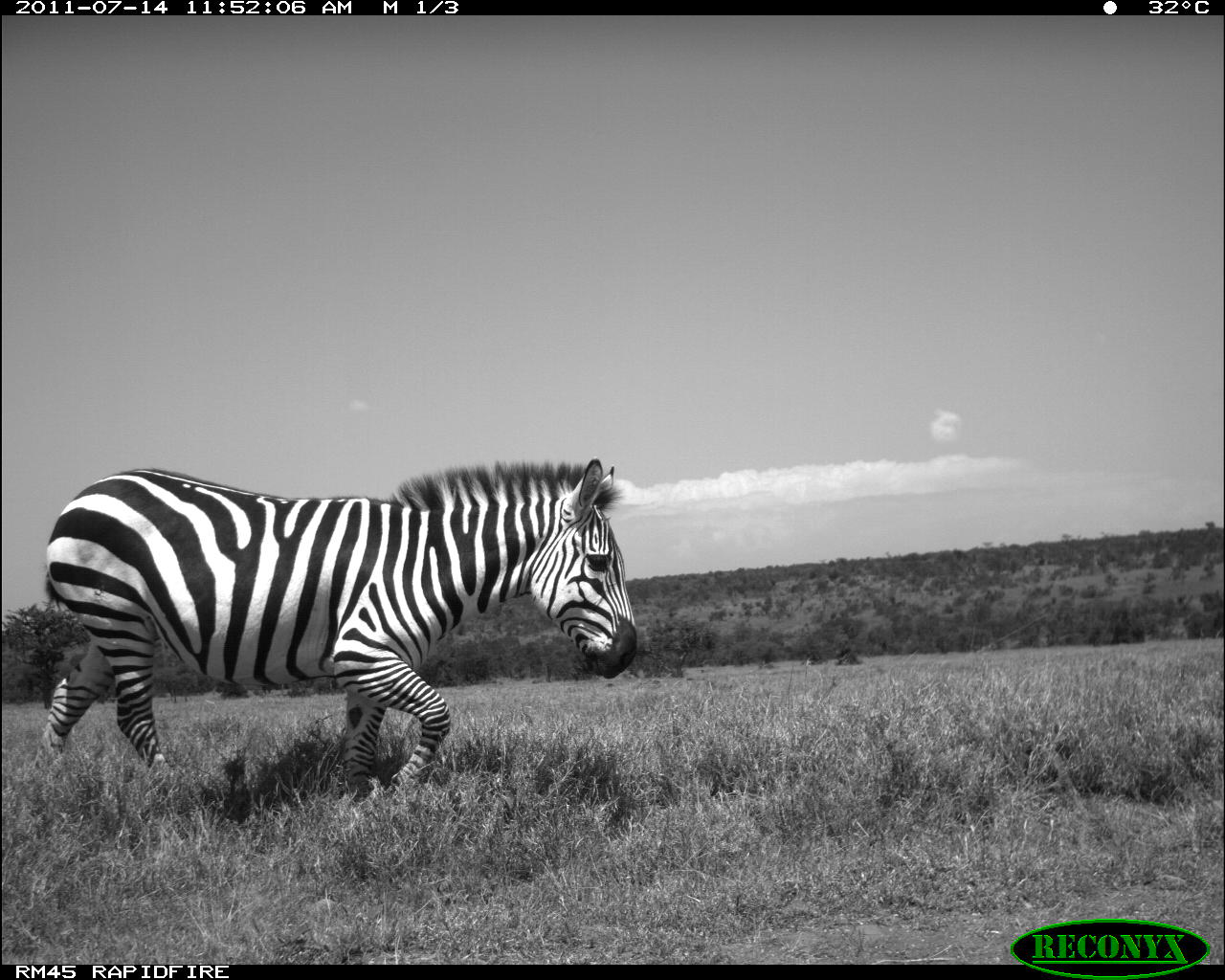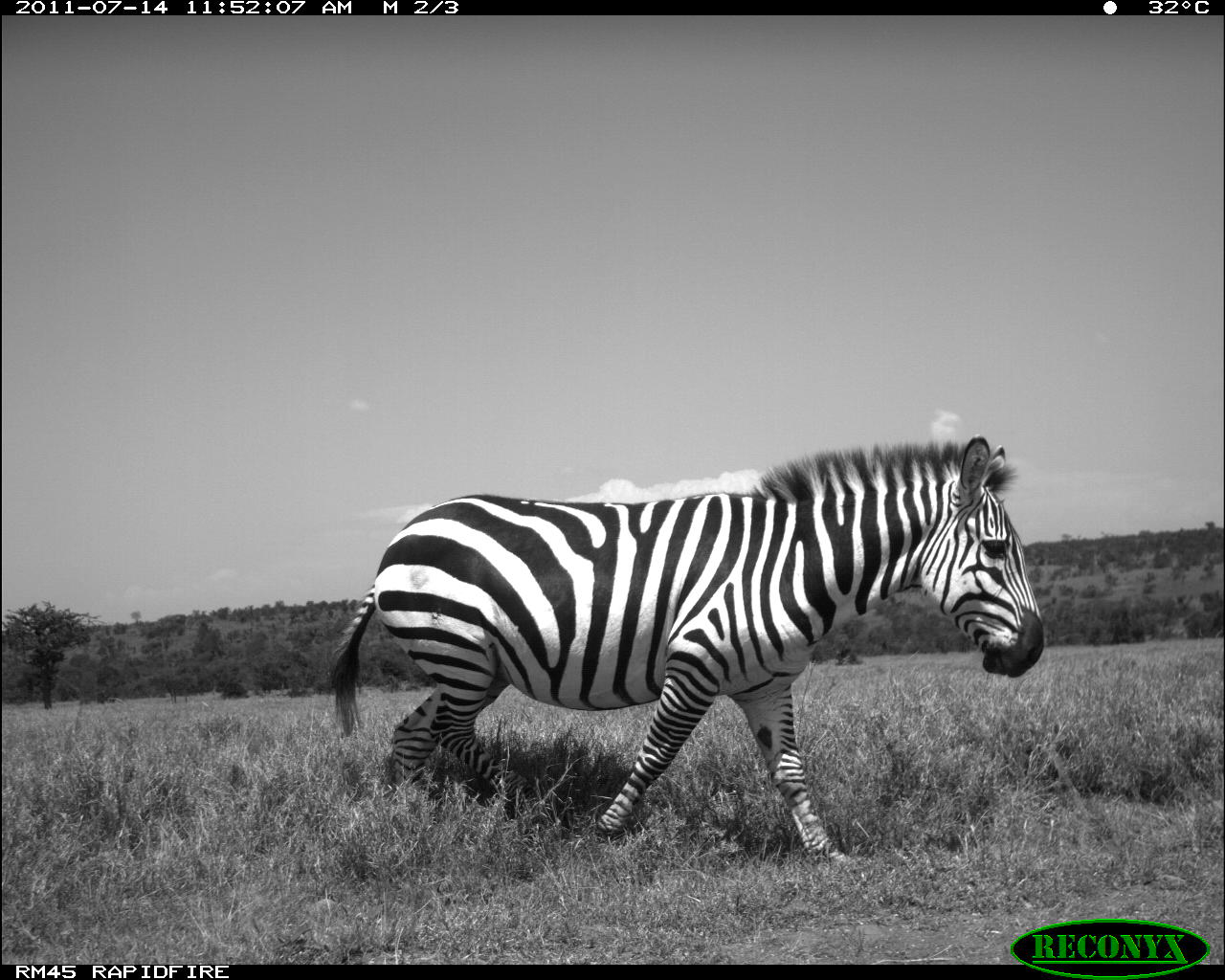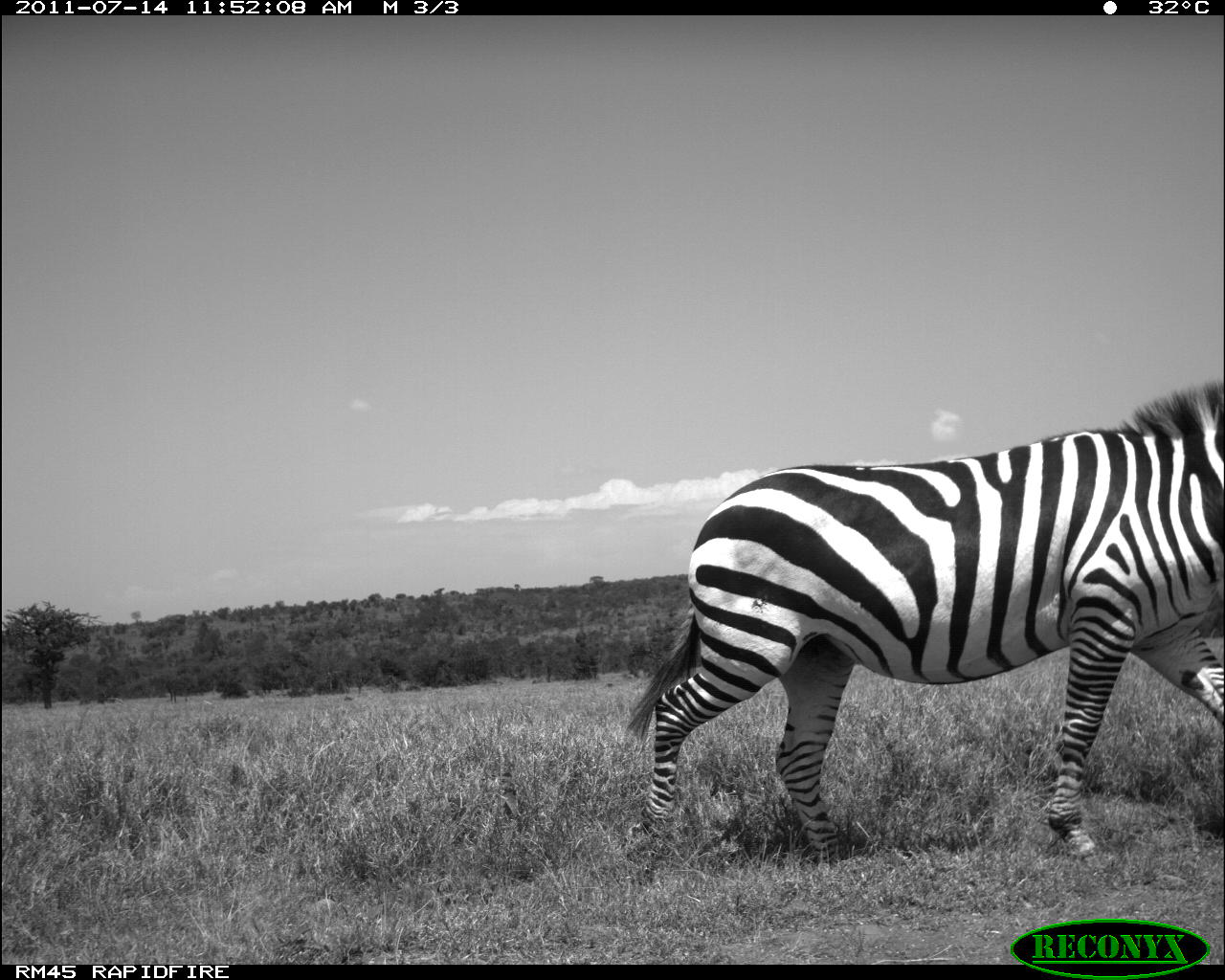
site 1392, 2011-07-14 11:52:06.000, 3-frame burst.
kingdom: Animalia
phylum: Chordata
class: Mammalia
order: Perissodactyla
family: Equidae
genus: Equus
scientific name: Equus quagga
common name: plains zebra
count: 1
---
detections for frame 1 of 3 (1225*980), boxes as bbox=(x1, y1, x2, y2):
equus quagga: bbox=(41, 457, 638, 795)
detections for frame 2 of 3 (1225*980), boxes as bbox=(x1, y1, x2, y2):
equus quagga: bbox=(330, 434, 1044, 863)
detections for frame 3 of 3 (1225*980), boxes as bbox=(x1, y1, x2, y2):
equus quagga: bbox=(625, 378, 1223, 854)